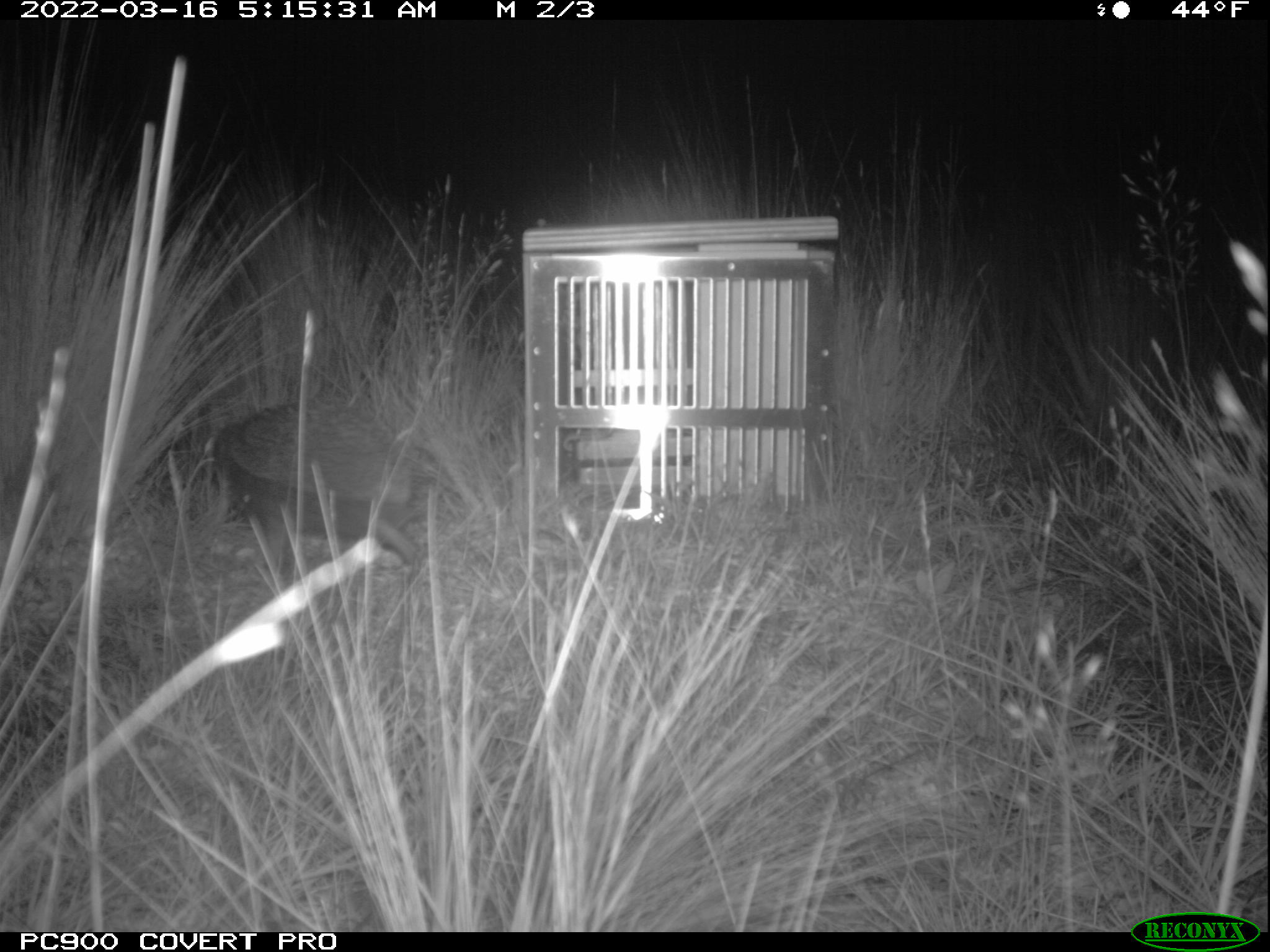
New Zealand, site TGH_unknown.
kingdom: Animalia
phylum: Chordata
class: Mammalia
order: Eulipotyphla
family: Erinaceidae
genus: Erinaceus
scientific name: Erinaceus europaeus europaeus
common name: european hedgehog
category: hedgehog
Hedgehog (european hedgehog) (Erinaceus europaeus europaeus).